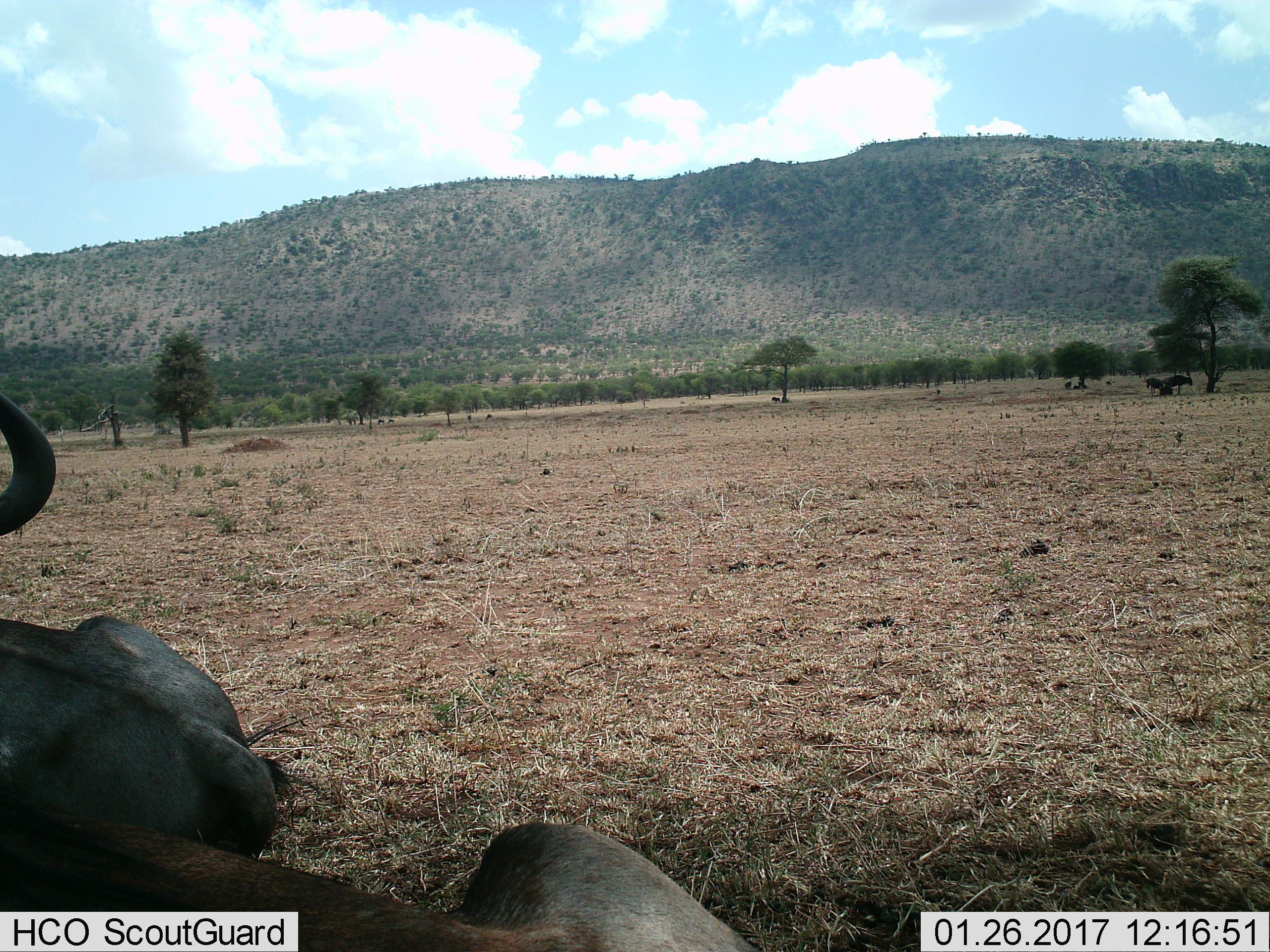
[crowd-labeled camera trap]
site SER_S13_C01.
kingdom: Animalia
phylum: Chordata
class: Mammalia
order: Artiodactyla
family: Bovidae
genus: Connochaetes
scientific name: Connochaetes taurinus taurinus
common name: blue wildebeest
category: wildebeestblue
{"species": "wildebeestblue (blue wildebeest) (Connochaetes taurinus taurinus)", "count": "11-50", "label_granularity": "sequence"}